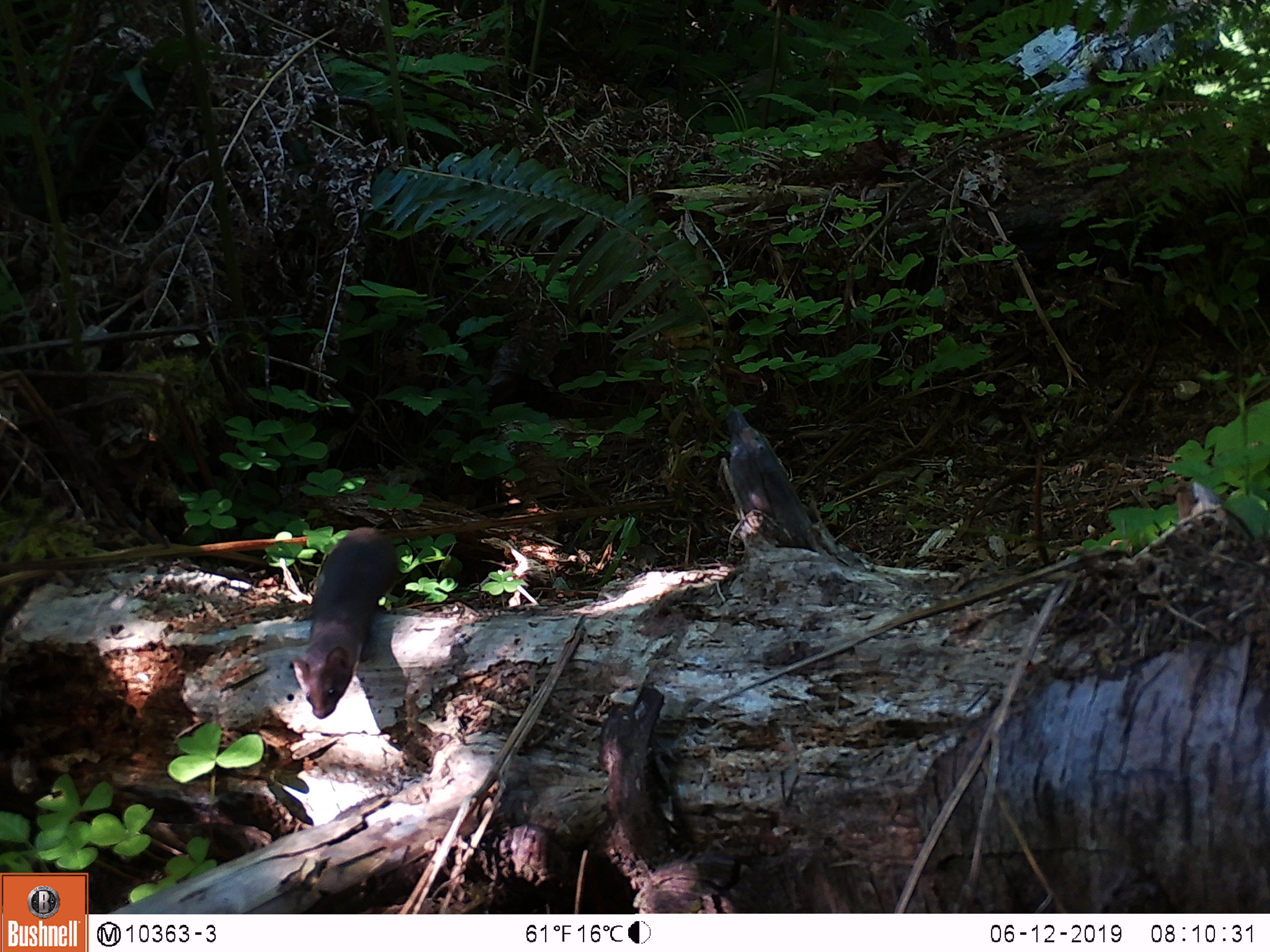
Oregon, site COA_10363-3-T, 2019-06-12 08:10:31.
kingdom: Animalia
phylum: Chordata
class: Mammalia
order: Carnivora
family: Mustelidae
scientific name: Mustelidae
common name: weasel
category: weasel family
Weasel family (weasel) (Mustelidae).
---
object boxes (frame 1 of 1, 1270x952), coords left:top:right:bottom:
weasel family: 290:524:422:725